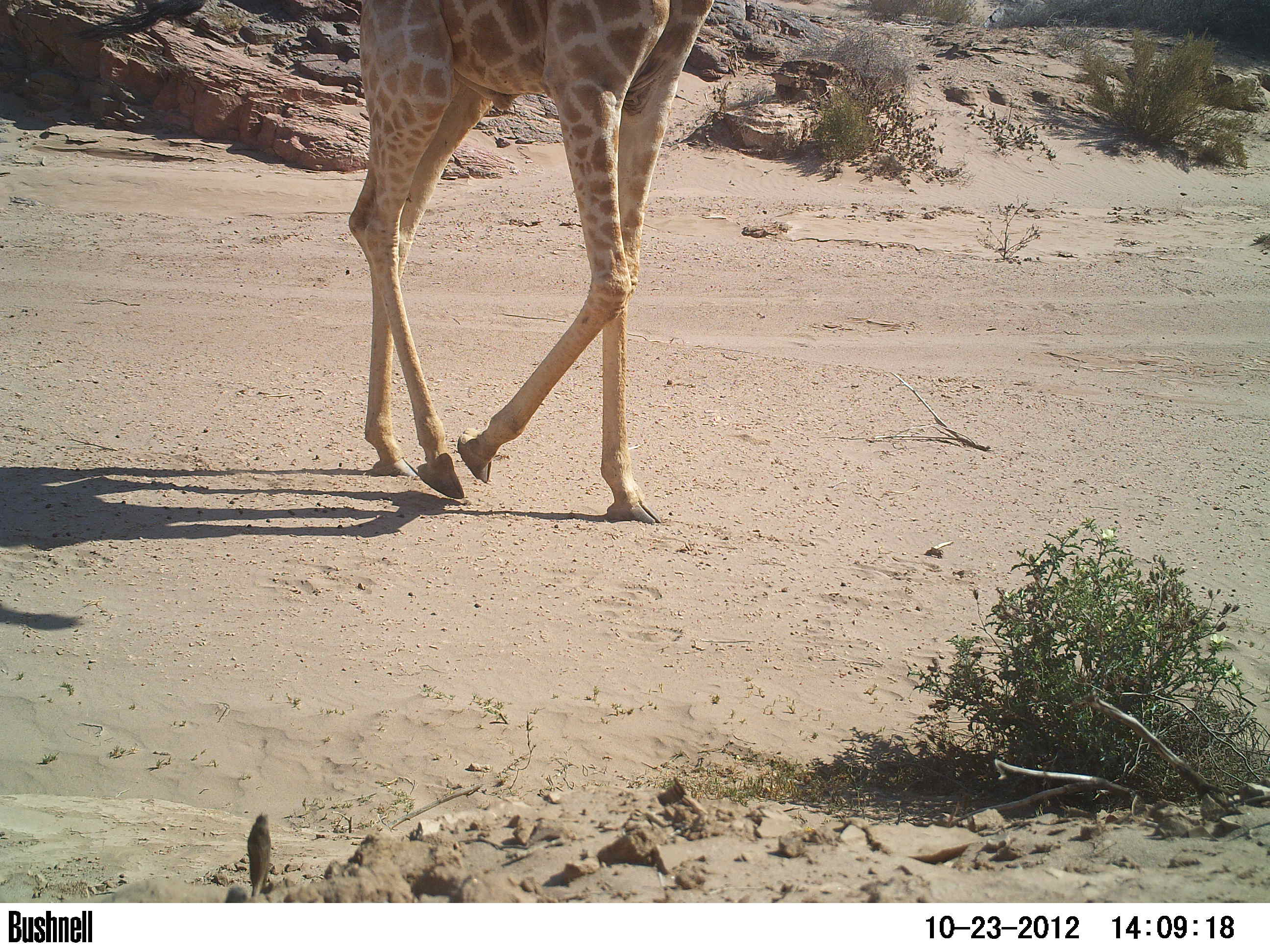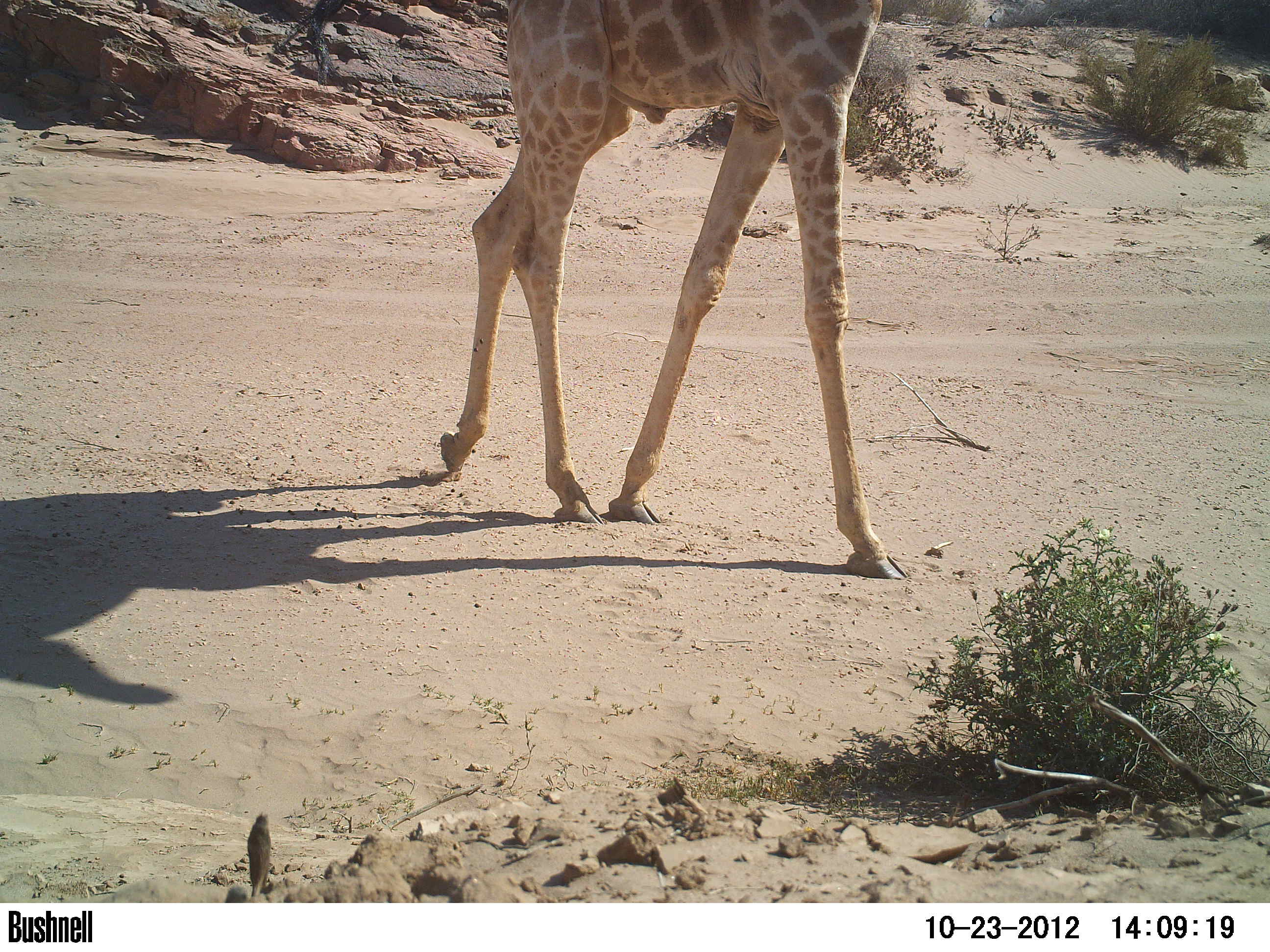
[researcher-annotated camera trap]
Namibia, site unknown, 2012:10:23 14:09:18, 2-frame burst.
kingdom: Animalia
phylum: Chordata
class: Mammalia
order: Artiodactyla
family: Giraffidae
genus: Giraffa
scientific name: Giraffa camelopardalis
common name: giraffe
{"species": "Giraffa camelopardalis (giraffe)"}